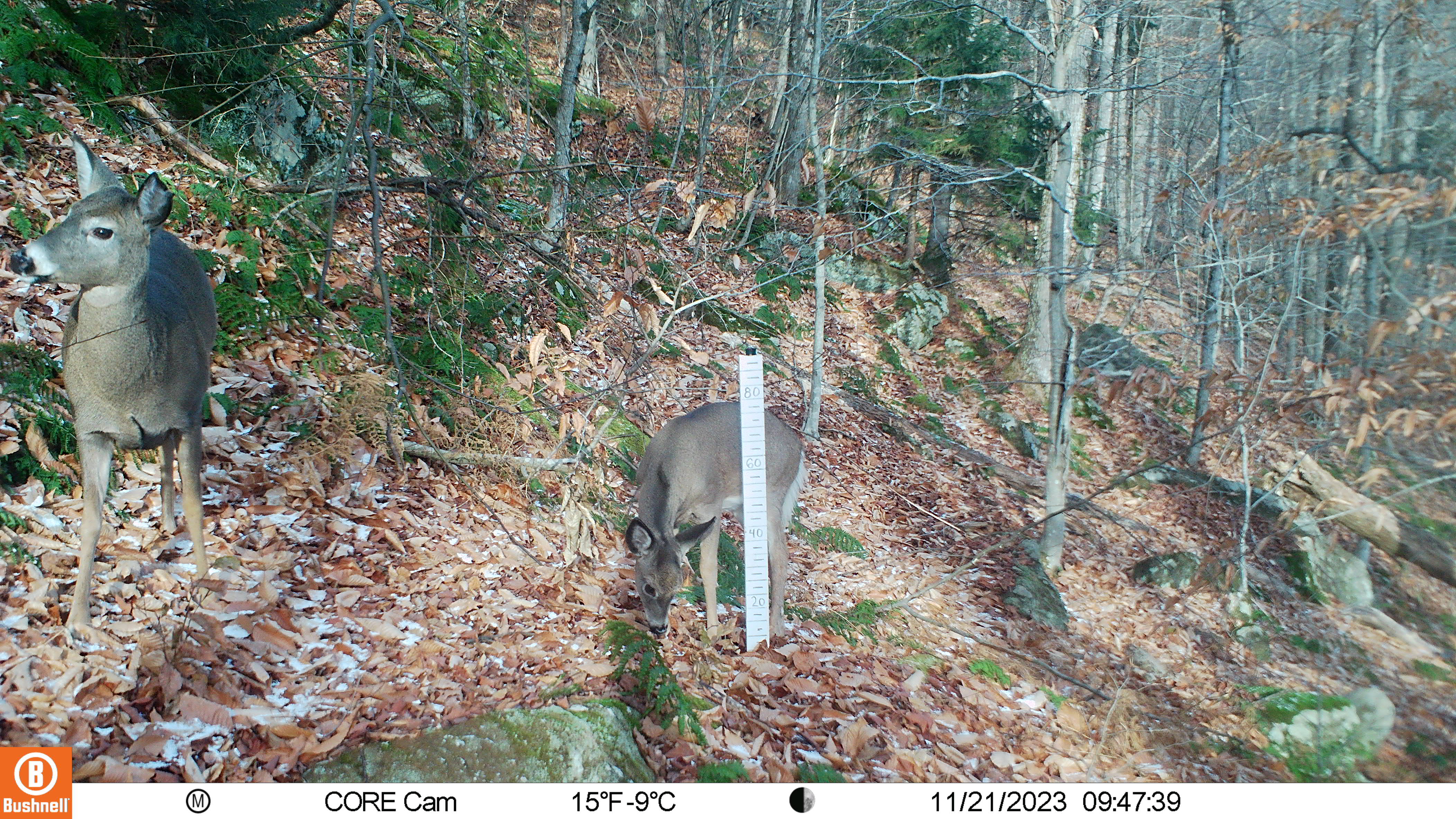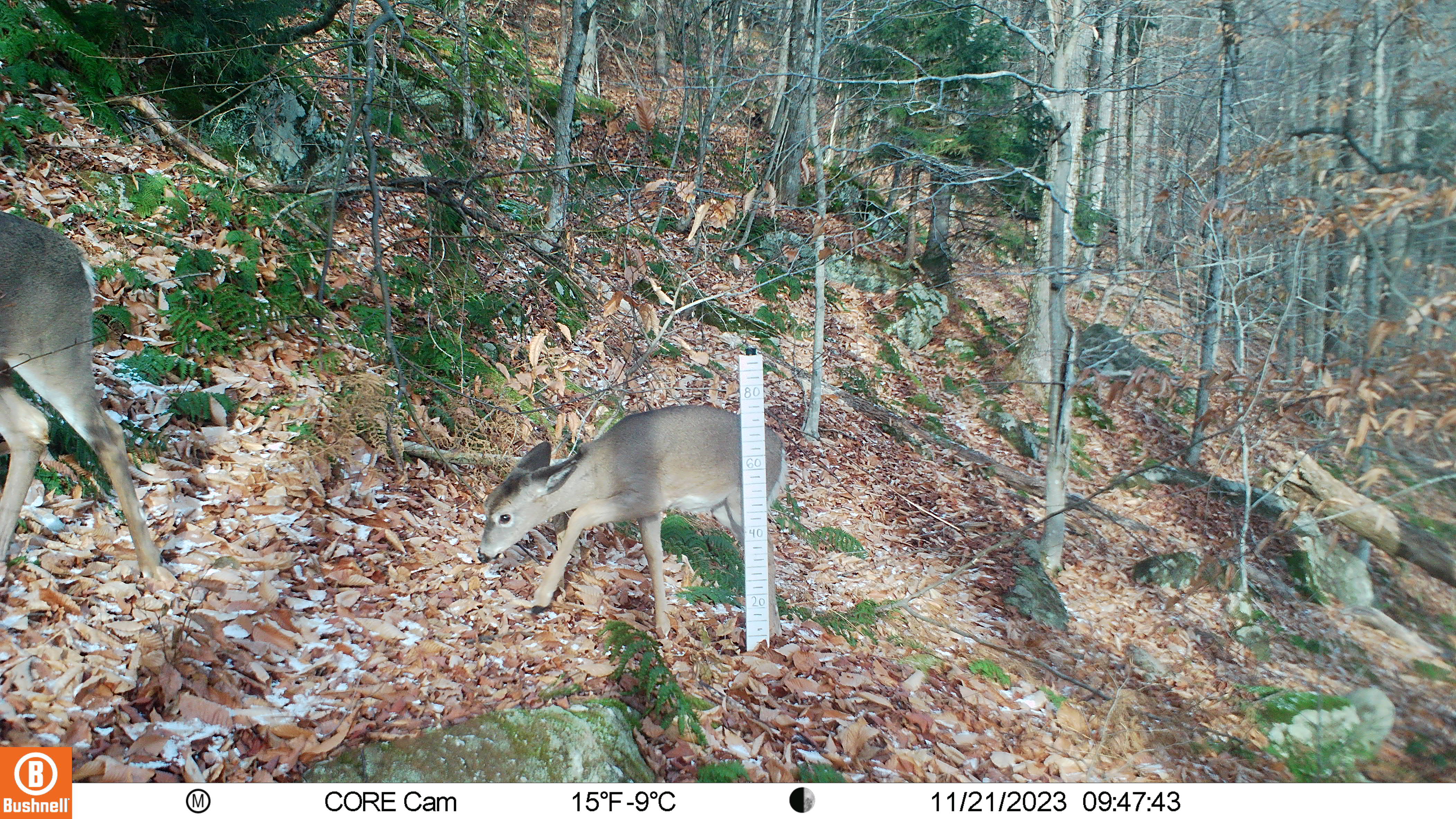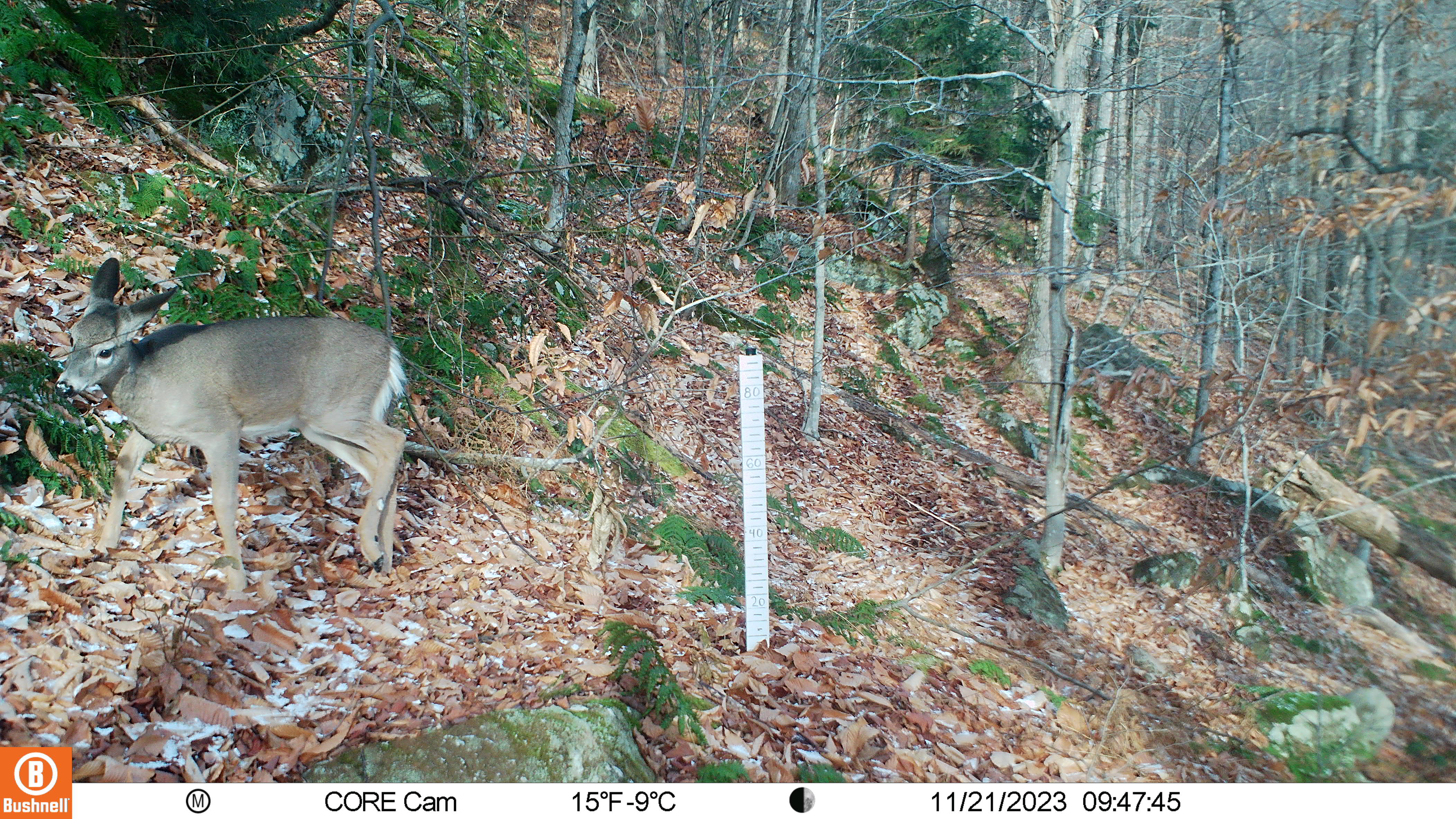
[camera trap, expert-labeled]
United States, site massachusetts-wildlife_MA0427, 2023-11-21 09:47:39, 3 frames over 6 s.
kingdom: Animalia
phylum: Chordata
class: Mammalia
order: Artiodactyla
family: Cervidae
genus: Odocoileus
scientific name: Odocoileus virginianus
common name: white-tailed deer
White-tailed deer (Odocoileus virginianus).